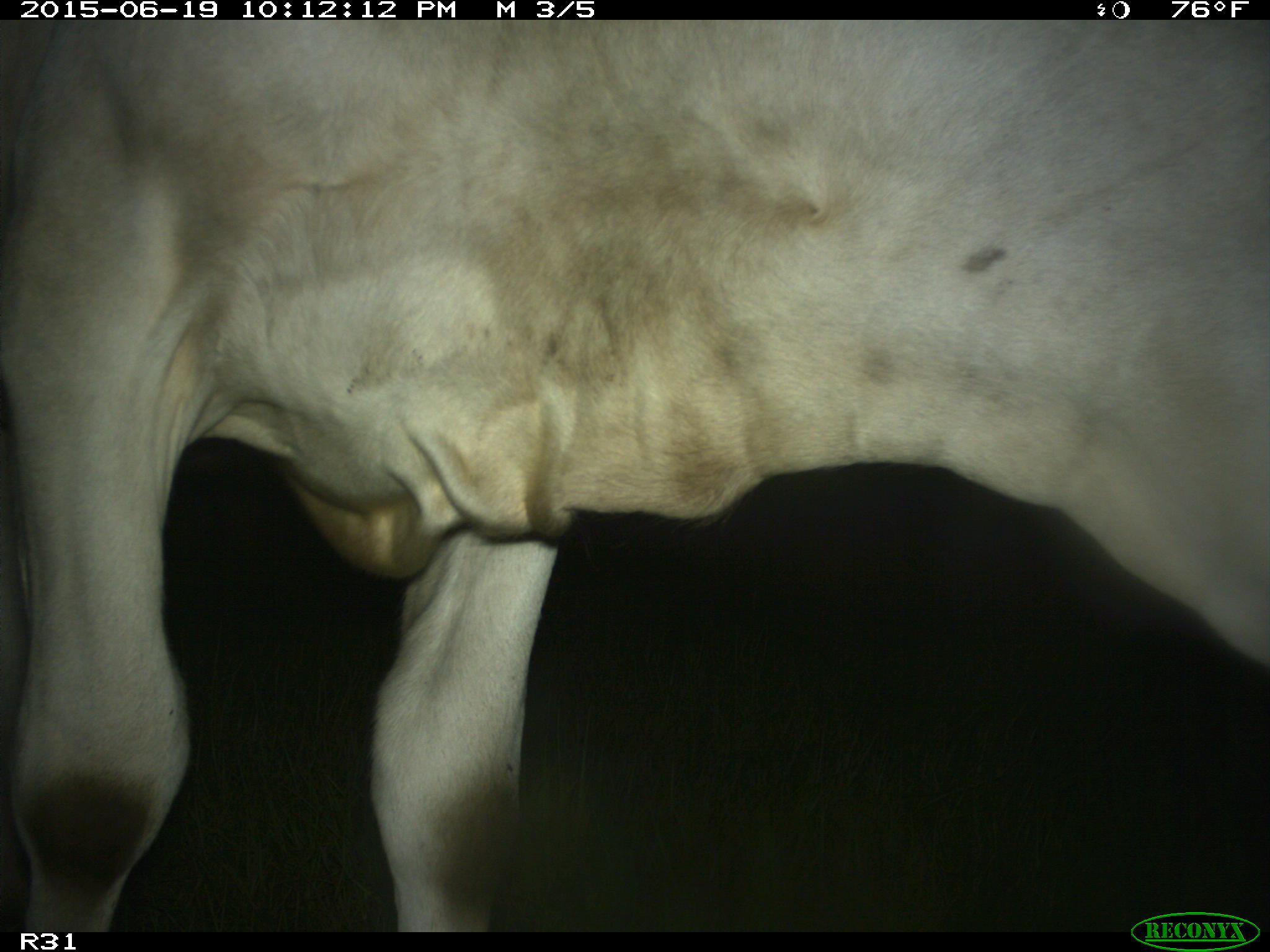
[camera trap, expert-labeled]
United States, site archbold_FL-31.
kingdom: Animalia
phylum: Chordata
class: Mammalia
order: Artiodactyla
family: Bovidae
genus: Bos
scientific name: Bos taurus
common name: domestic cow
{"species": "Bos taurus (domestic cow)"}